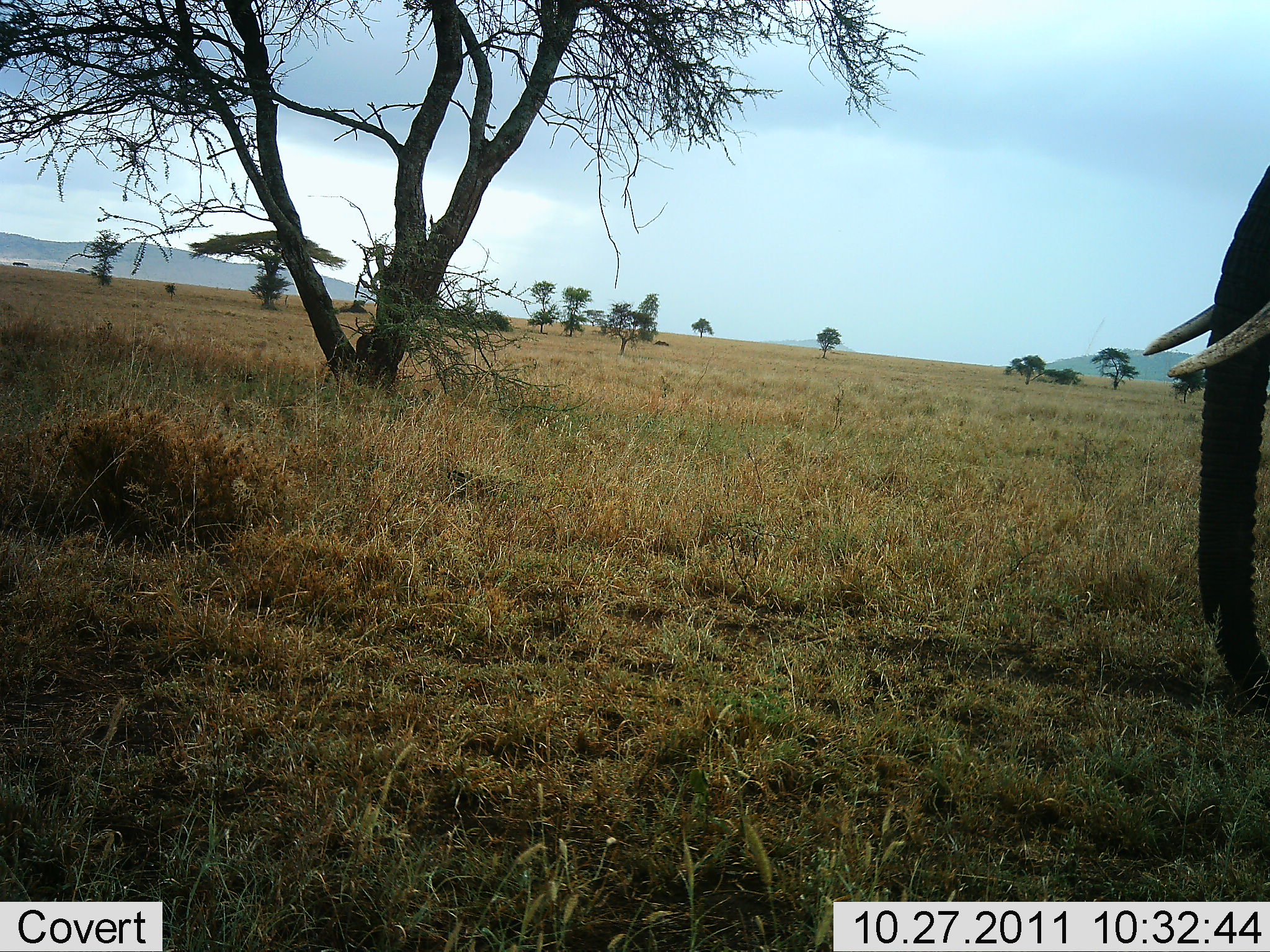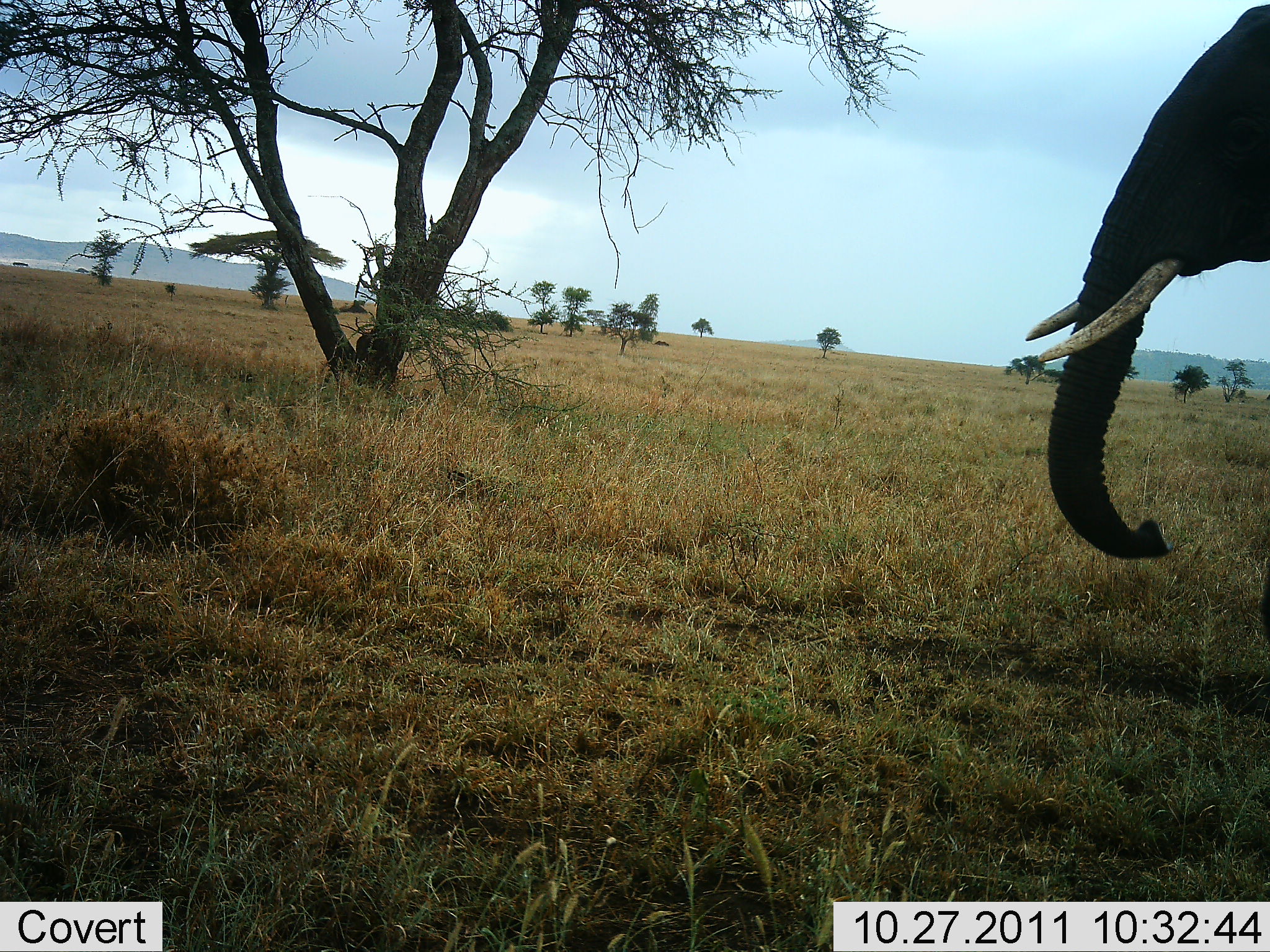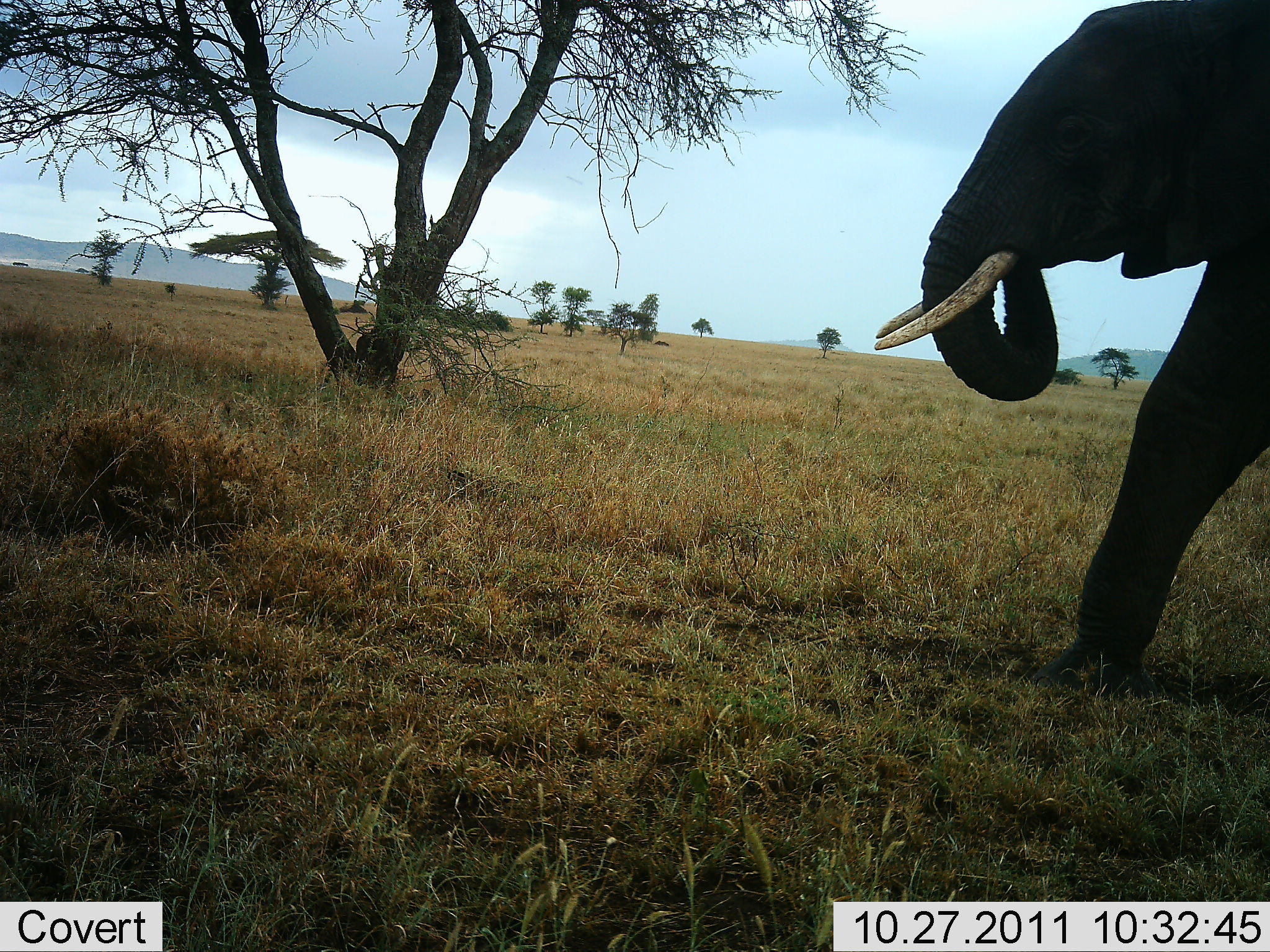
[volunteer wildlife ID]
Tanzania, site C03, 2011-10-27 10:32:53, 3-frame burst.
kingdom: Animalia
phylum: Chordata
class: Mammalia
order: Proboscidea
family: Elephantidae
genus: Loxodonta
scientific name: Loxodonta africana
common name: african bush elephant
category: elephant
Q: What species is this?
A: Elephant (african bush elephant) (Loxodonta africana).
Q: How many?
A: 1.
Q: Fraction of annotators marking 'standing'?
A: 13%.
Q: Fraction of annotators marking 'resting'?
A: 0%.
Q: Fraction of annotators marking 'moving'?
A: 80%.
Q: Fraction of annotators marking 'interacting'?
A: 0%.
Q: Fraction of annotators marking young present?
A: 0%.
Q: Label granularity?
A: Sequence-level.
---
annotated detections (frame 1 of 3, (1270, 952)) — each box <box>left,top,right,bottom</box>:
animal: <box>1144,162,1270,565</box>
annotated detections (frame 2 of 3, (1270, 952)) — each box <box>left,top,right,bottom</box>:
animal: <box>1024,2,1270,560</box>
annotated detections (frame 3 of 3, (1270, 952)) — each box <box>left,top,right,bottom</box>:
animal: <box>873,0,1270,701</box>